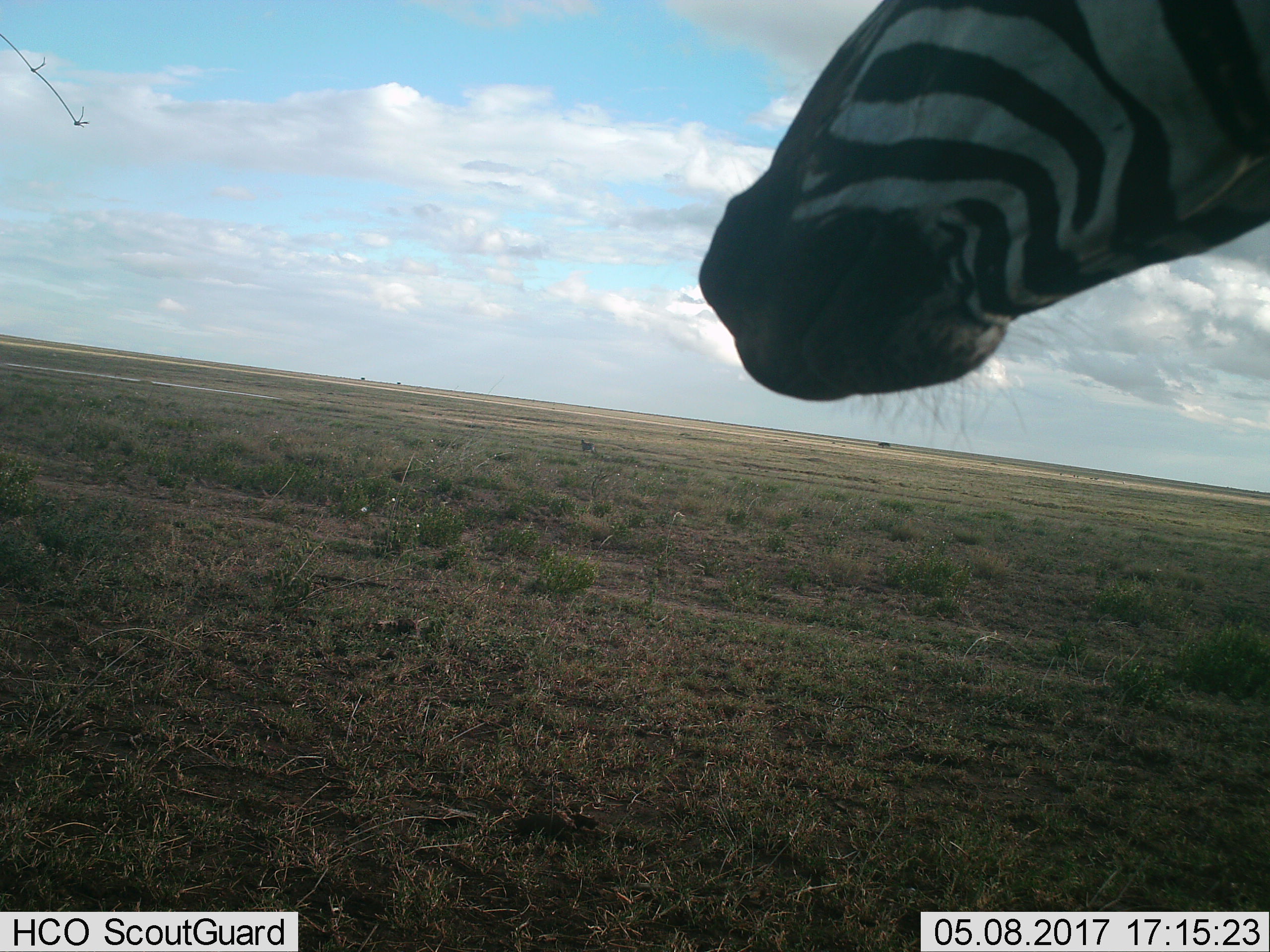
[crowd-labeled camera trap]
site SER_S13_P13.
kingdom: Animalia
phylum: Chordata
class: Mammalia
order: Perissodactyla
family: Equidae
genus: Equus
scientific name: Equus quagga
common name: plains zebra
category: zebraplains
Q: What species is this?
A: Zebraplains (plains zebra) (Equus quagga).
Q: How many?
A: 1.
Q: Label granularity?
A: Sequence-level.